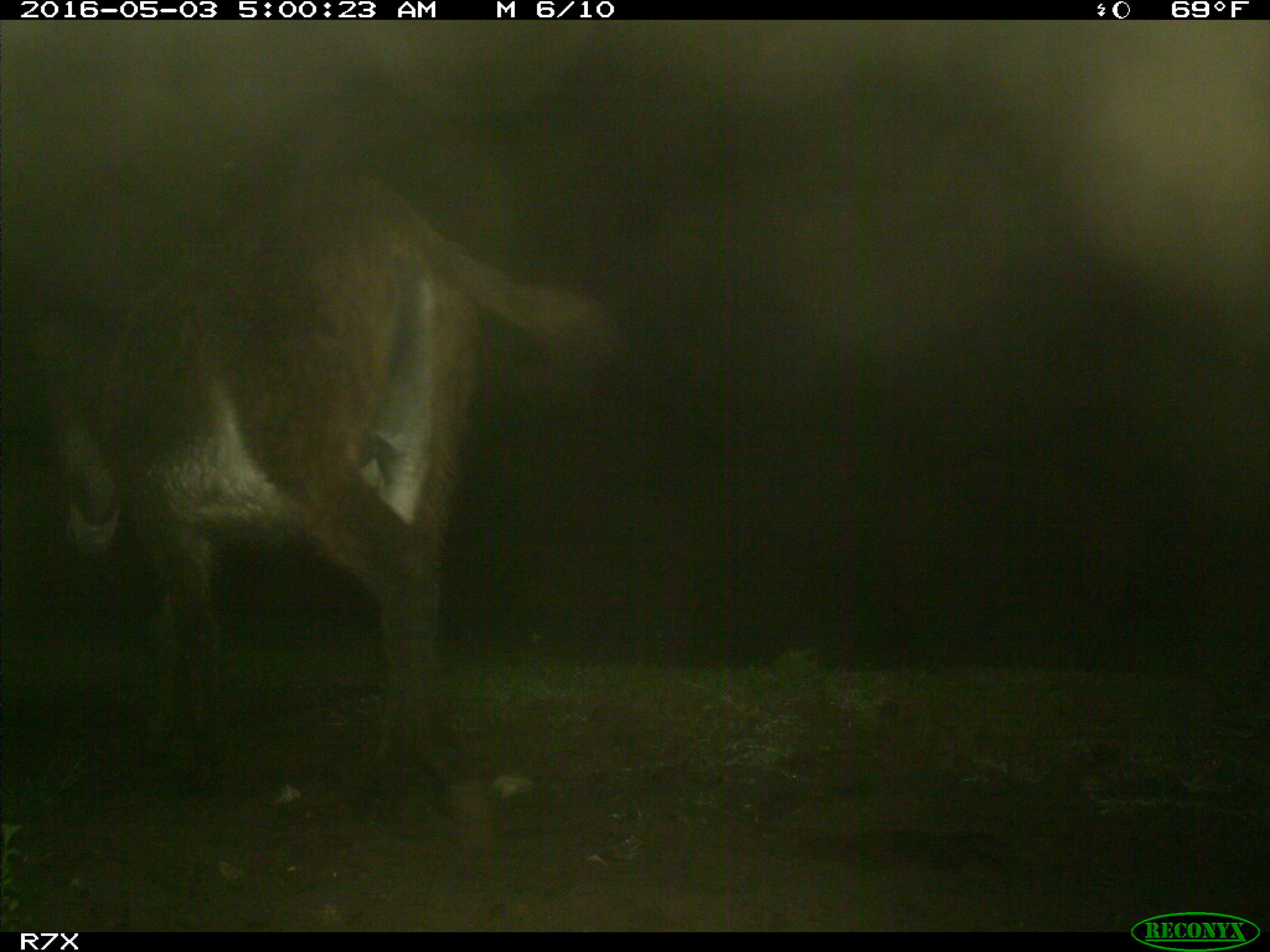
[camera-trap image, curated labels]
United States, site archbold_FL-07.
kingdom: Animalia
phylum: Chordata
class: Mammalia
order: Artiodactyla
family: Bovidae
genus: Bos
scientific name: Bos taurus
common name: domestic cow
Bos taurus (domestic cow).